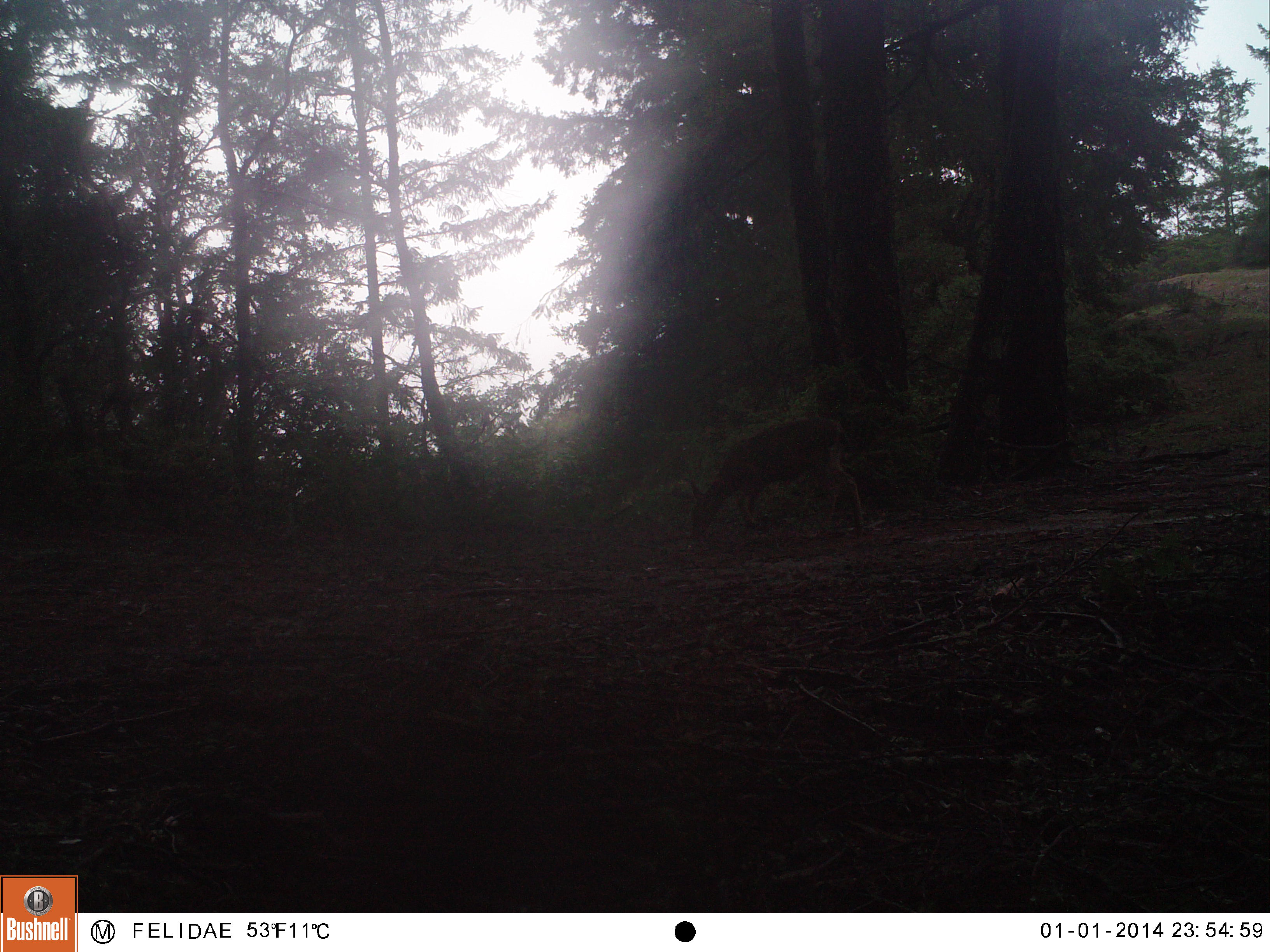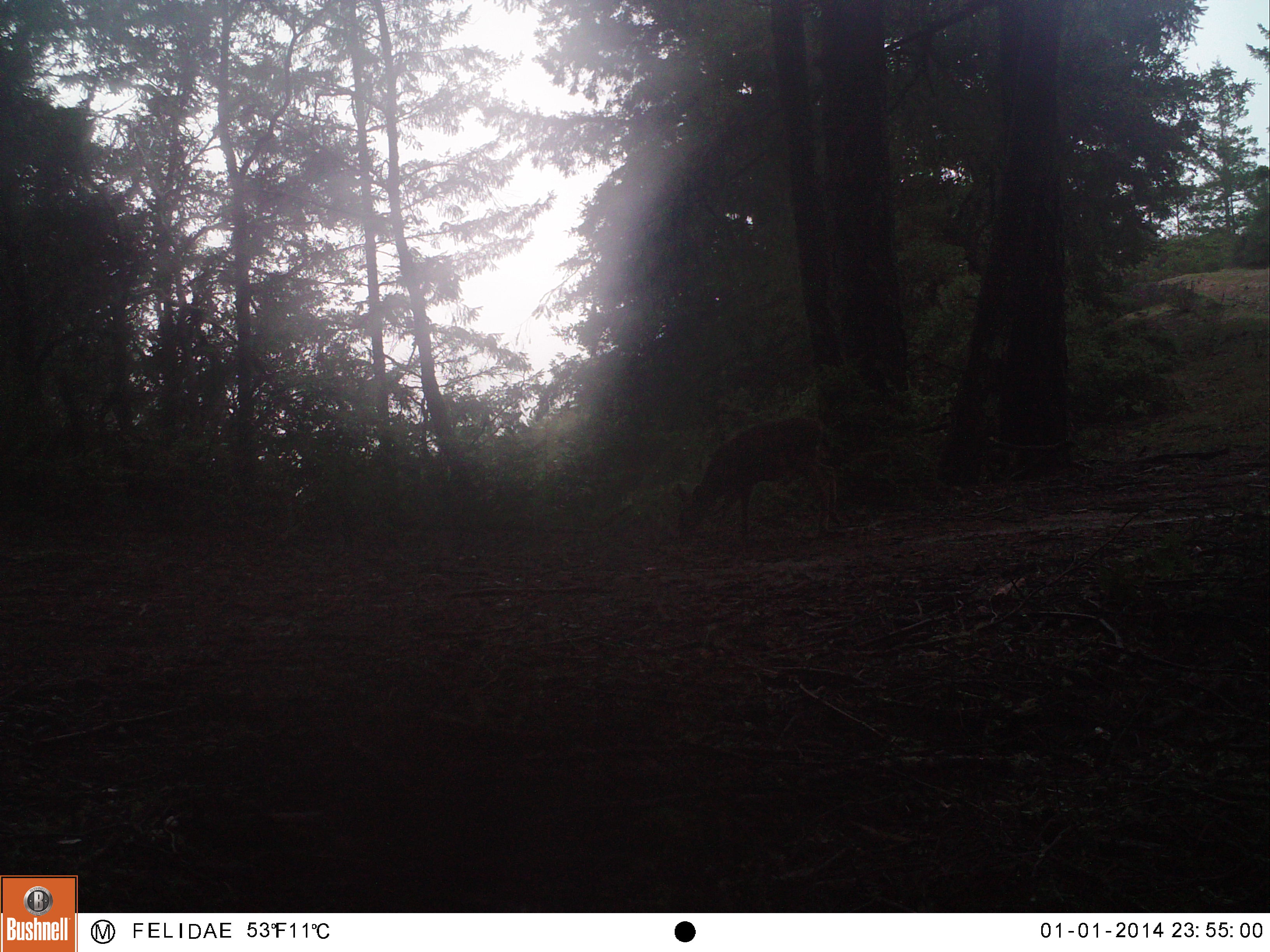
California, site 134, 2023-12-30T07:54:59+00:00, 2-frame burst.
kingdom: Animalia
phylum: Chordata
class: Mammalia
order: Artiodactyla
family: Cervidae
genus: Odocoileus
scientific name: Odocoileus hemionus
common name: mule deer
Mule deer (Odocoileus hemionus).